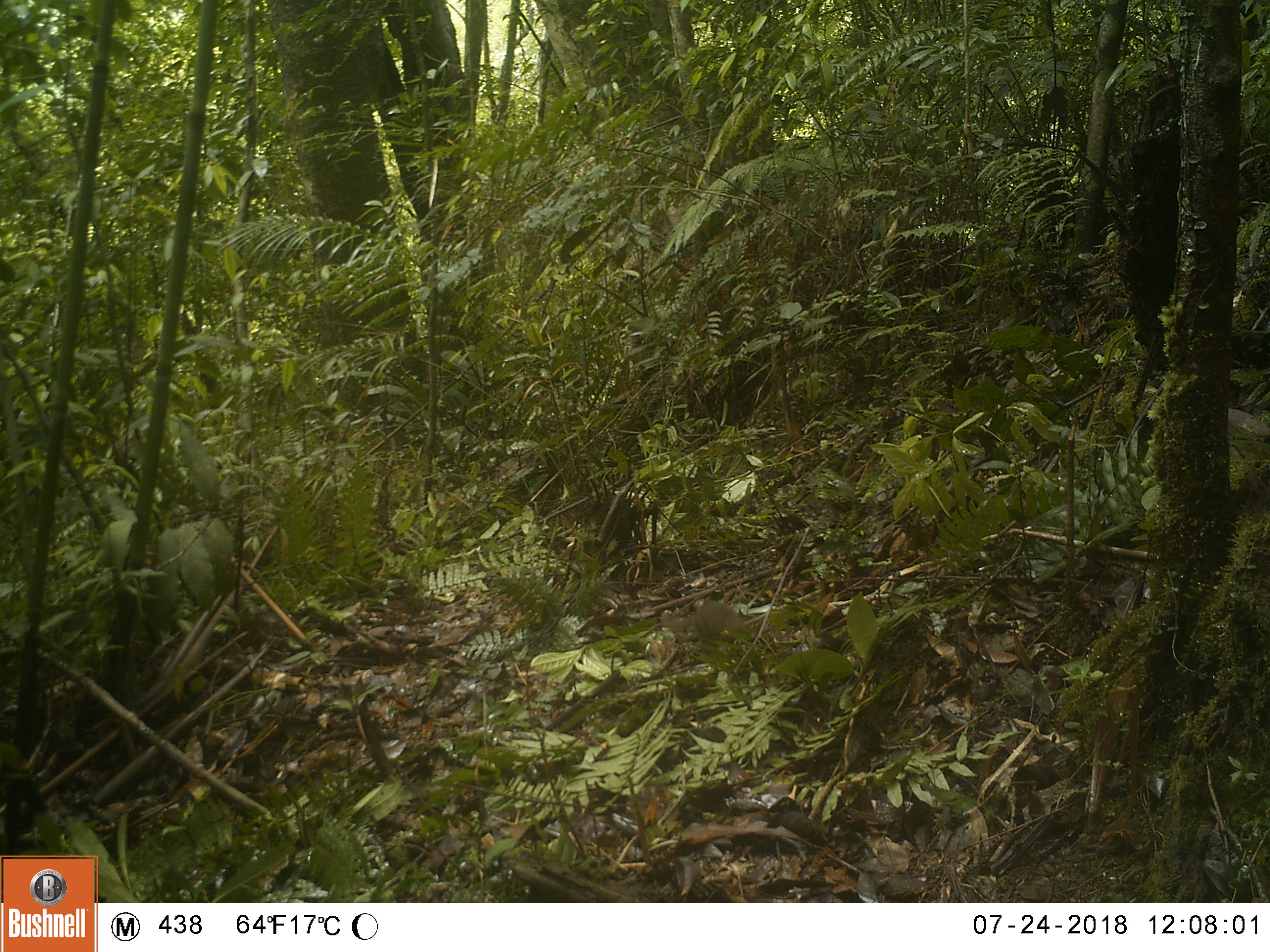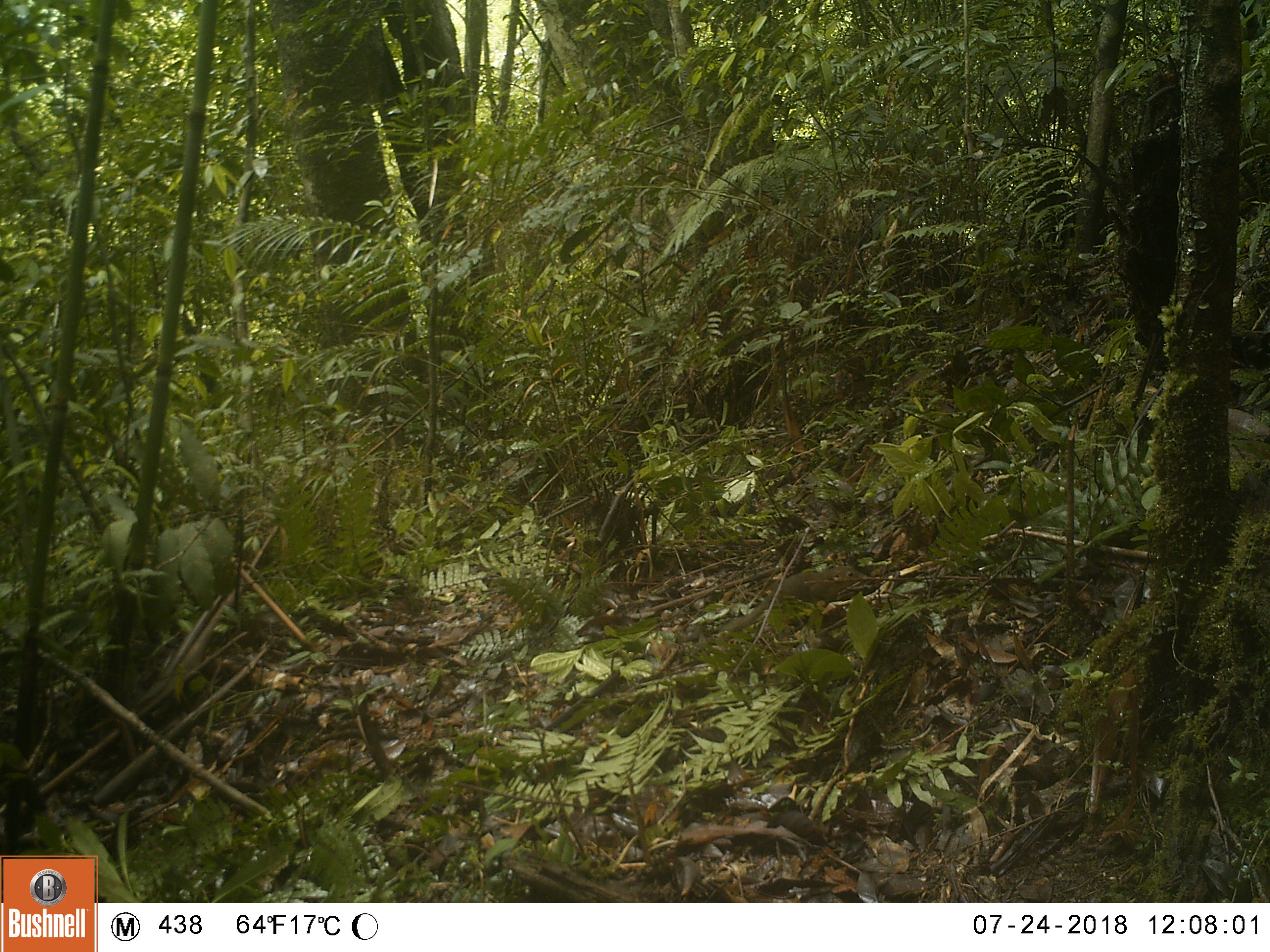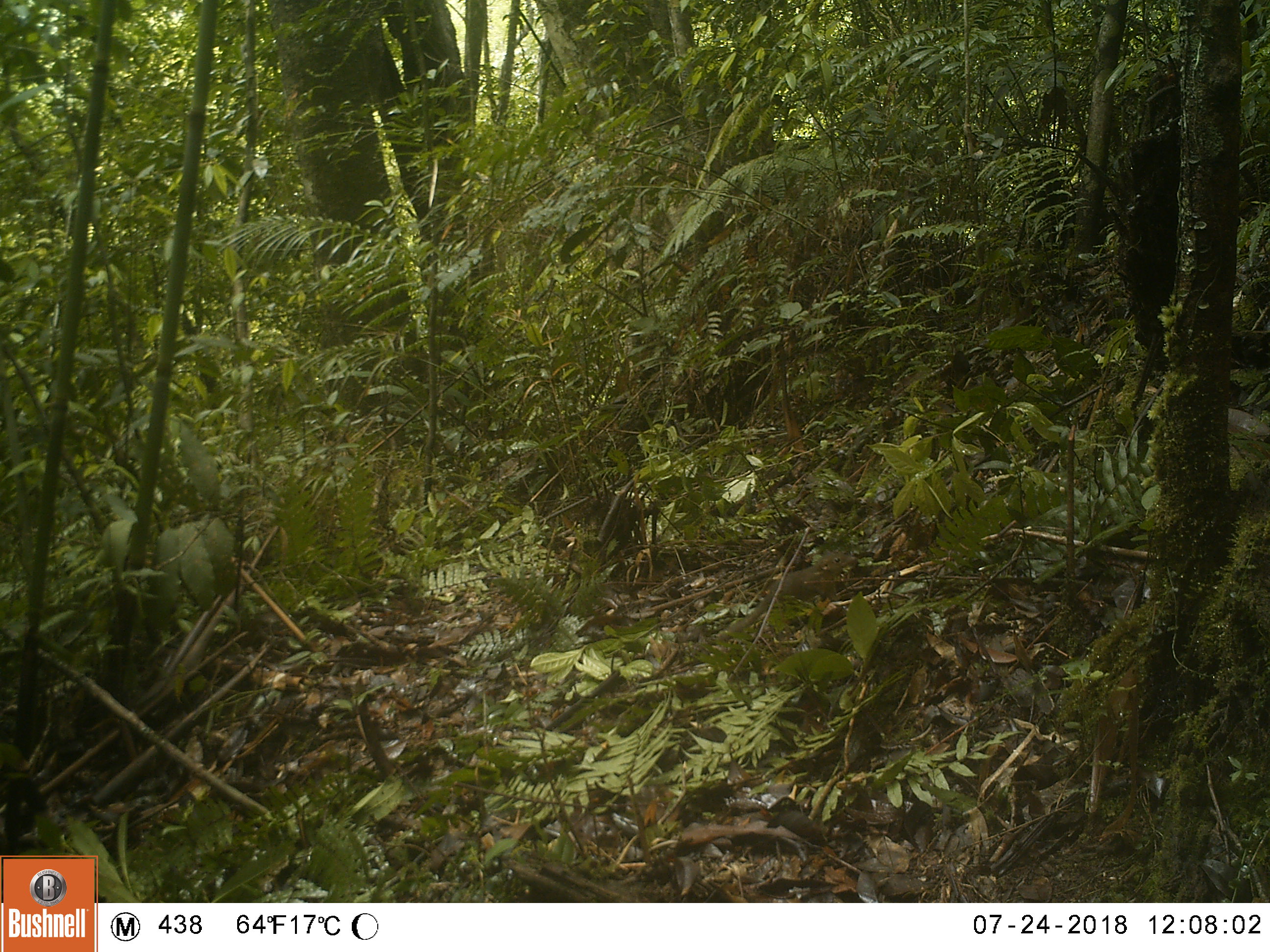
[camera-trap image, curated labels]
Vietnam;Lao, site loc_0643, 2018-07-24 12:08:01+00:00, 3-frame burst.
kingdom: Animalia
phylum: Chordata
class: Mammalia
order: Scandentia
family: Tupaiidae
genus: Tupaia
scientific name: Tupaia belangeri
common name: northern treeshrew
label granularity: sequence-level